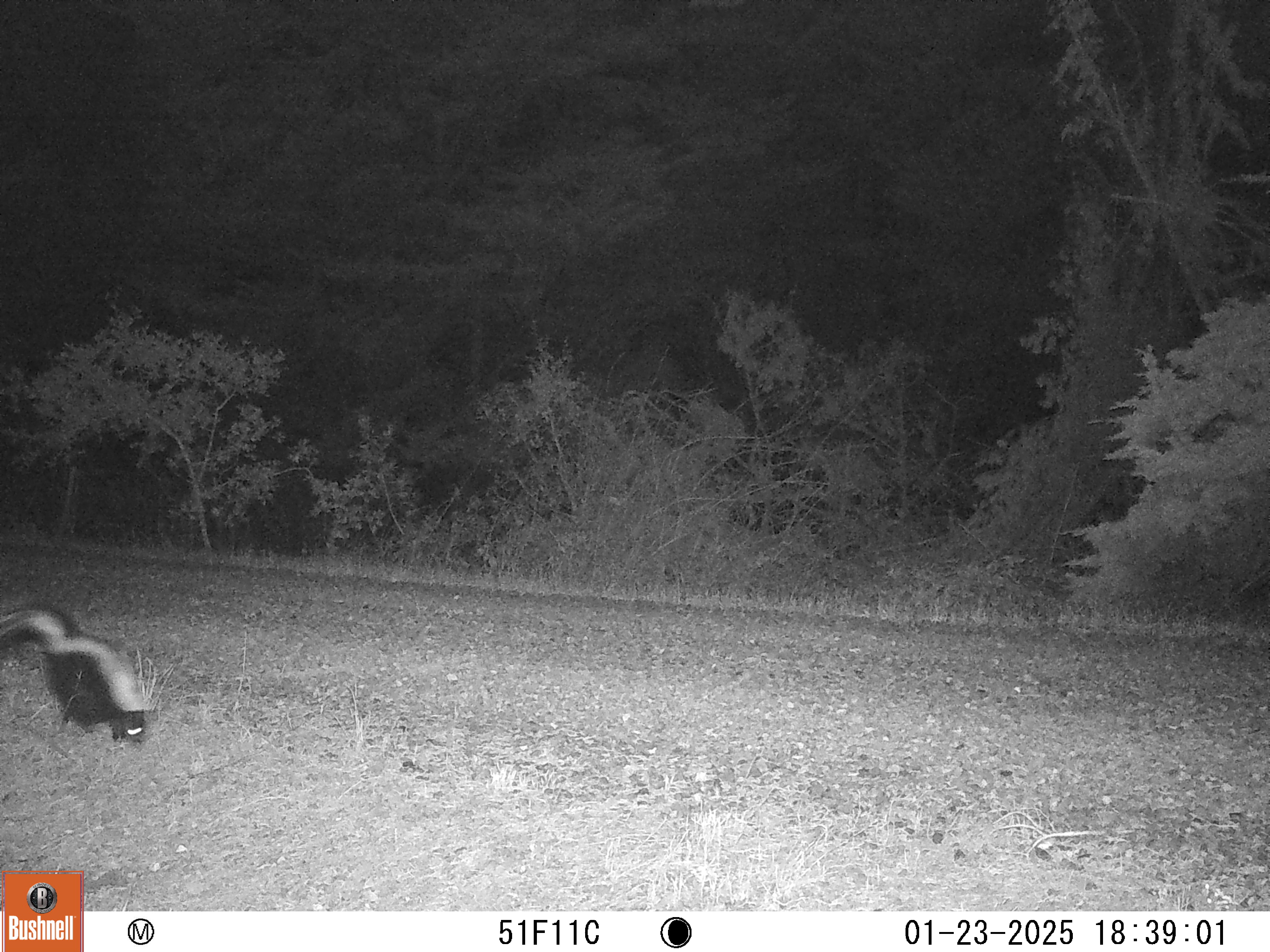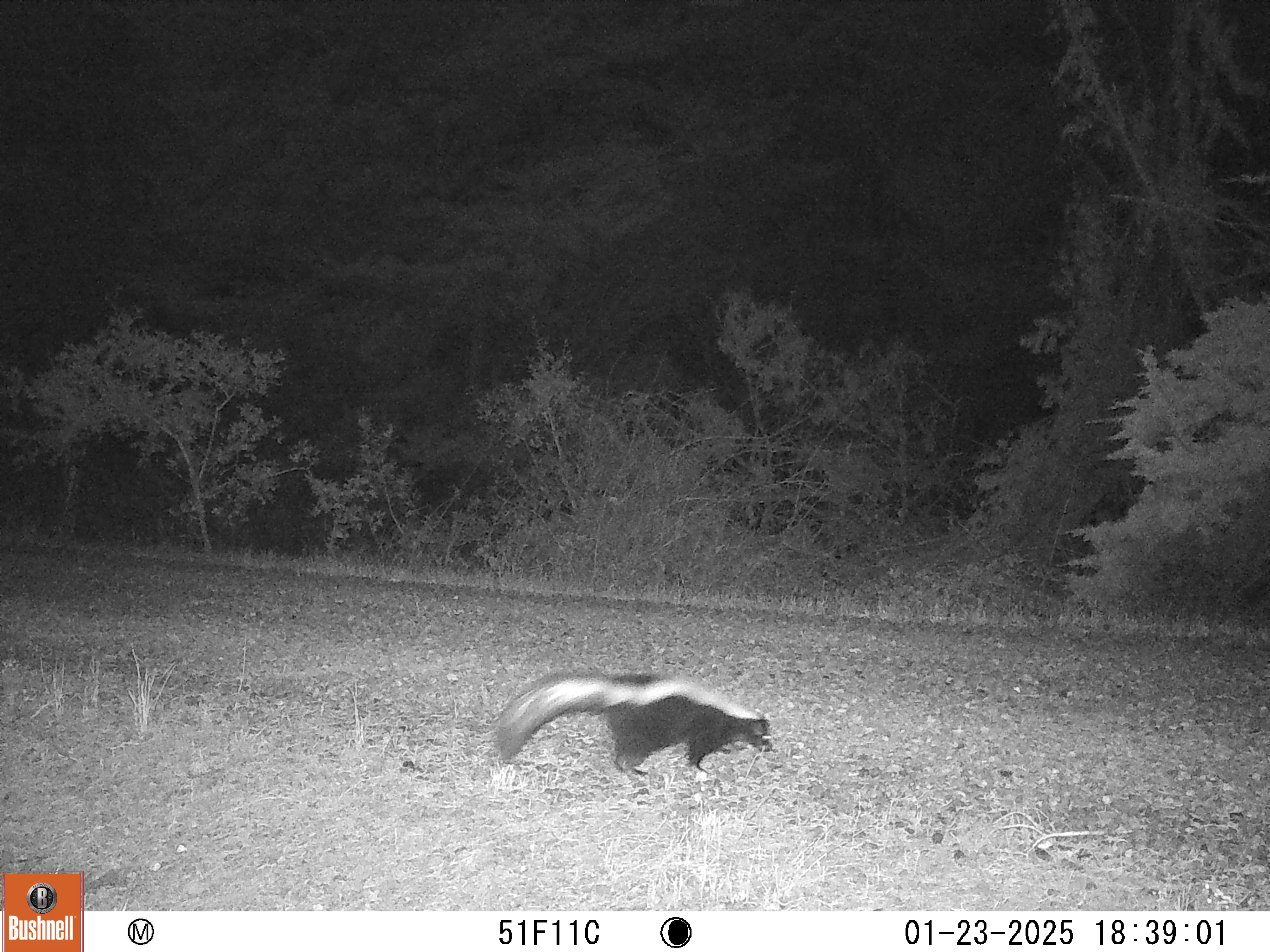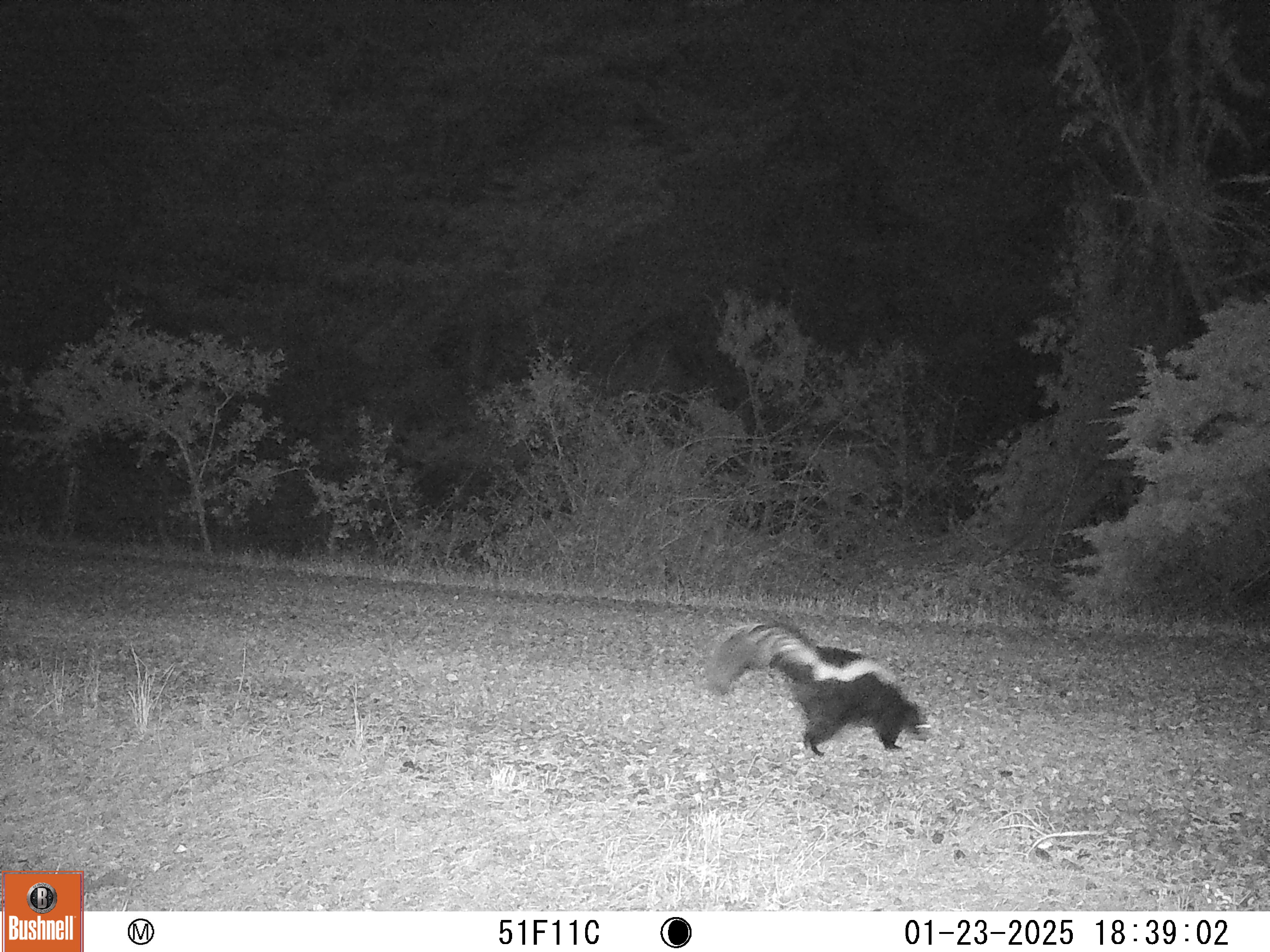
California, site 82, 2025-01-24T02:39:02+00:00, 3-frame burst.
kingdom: Animalia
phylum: Chordata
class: Mammalia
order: Carnivora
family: Mephitidae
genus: Mephitis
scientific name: Mephitis mephitis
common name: striped skunk